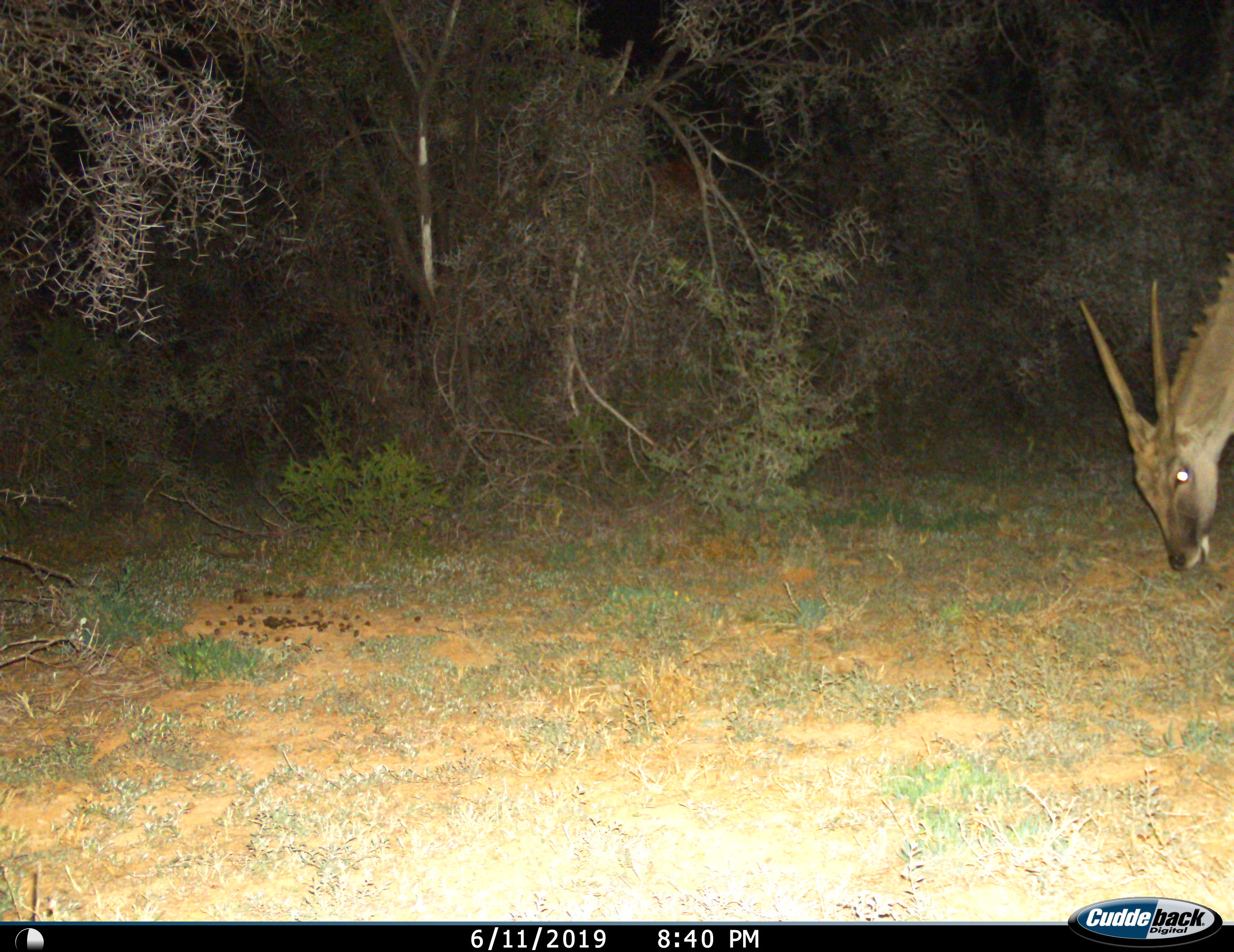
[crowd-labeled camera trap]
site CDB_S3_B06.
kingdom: Animalia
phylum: Chordata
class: Mammalia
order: Artiodactyla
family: Bovidae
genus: Tragelaphus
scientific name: Tragelaphus oryx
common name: eland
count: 1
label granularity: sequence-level